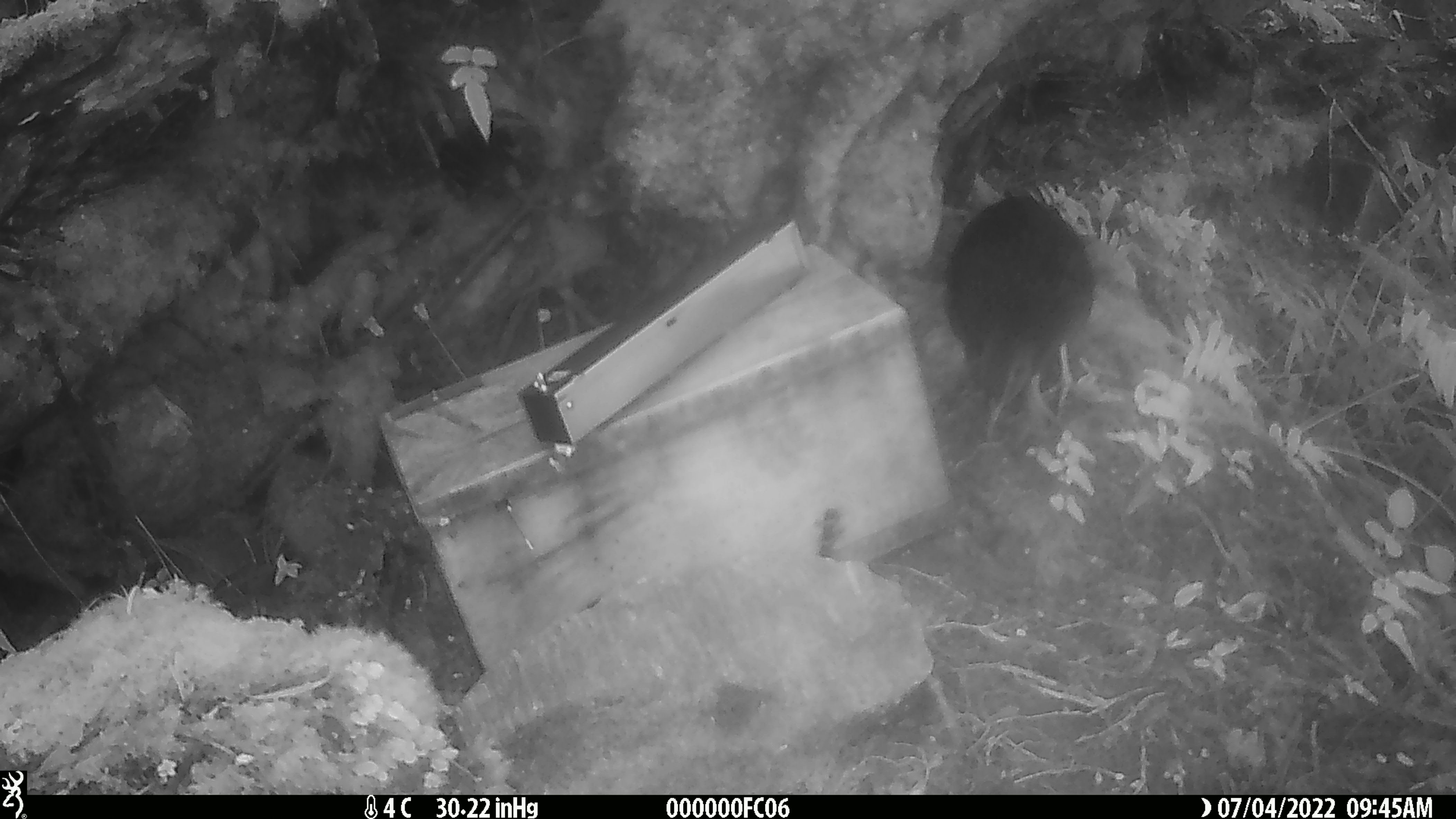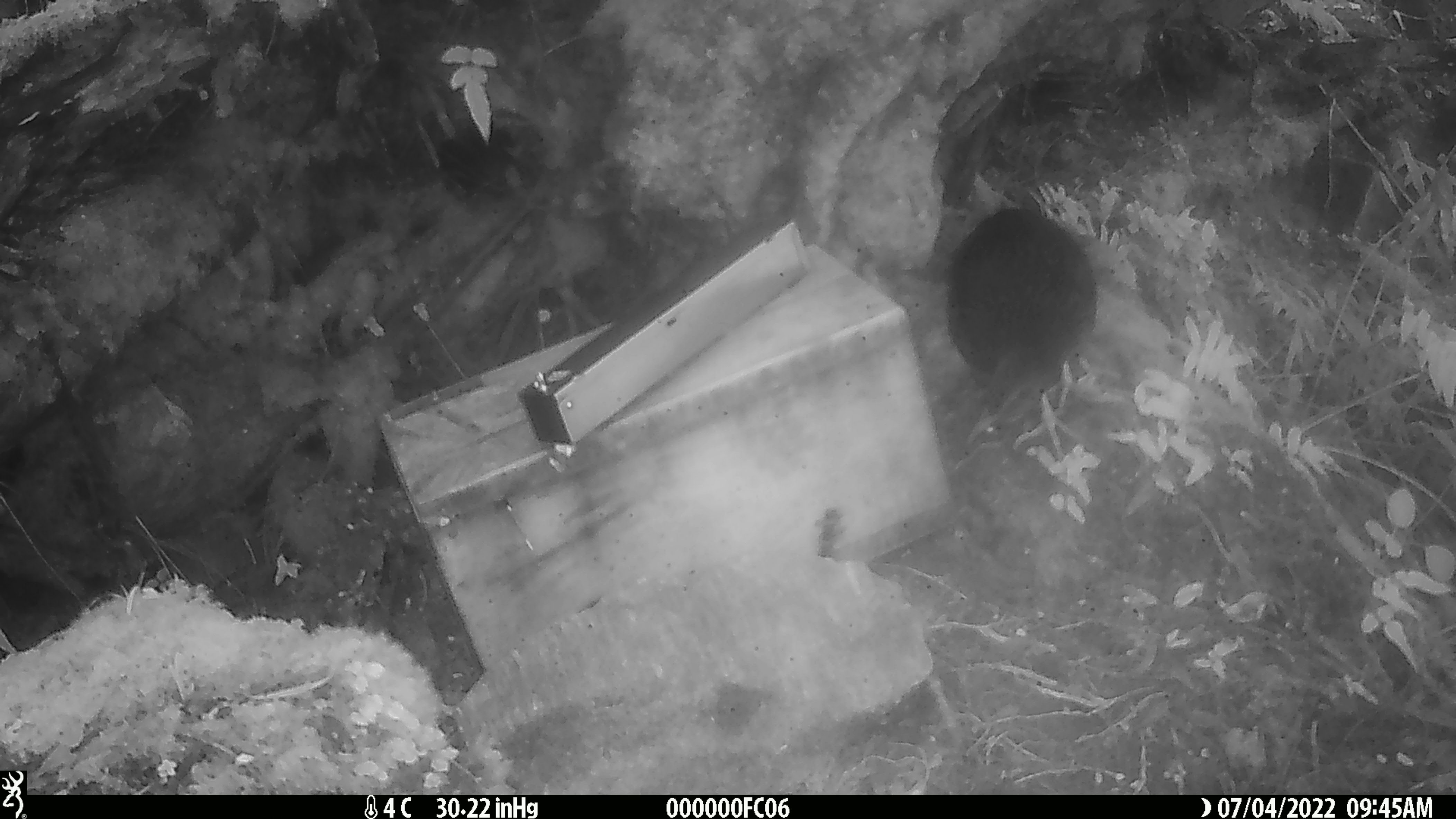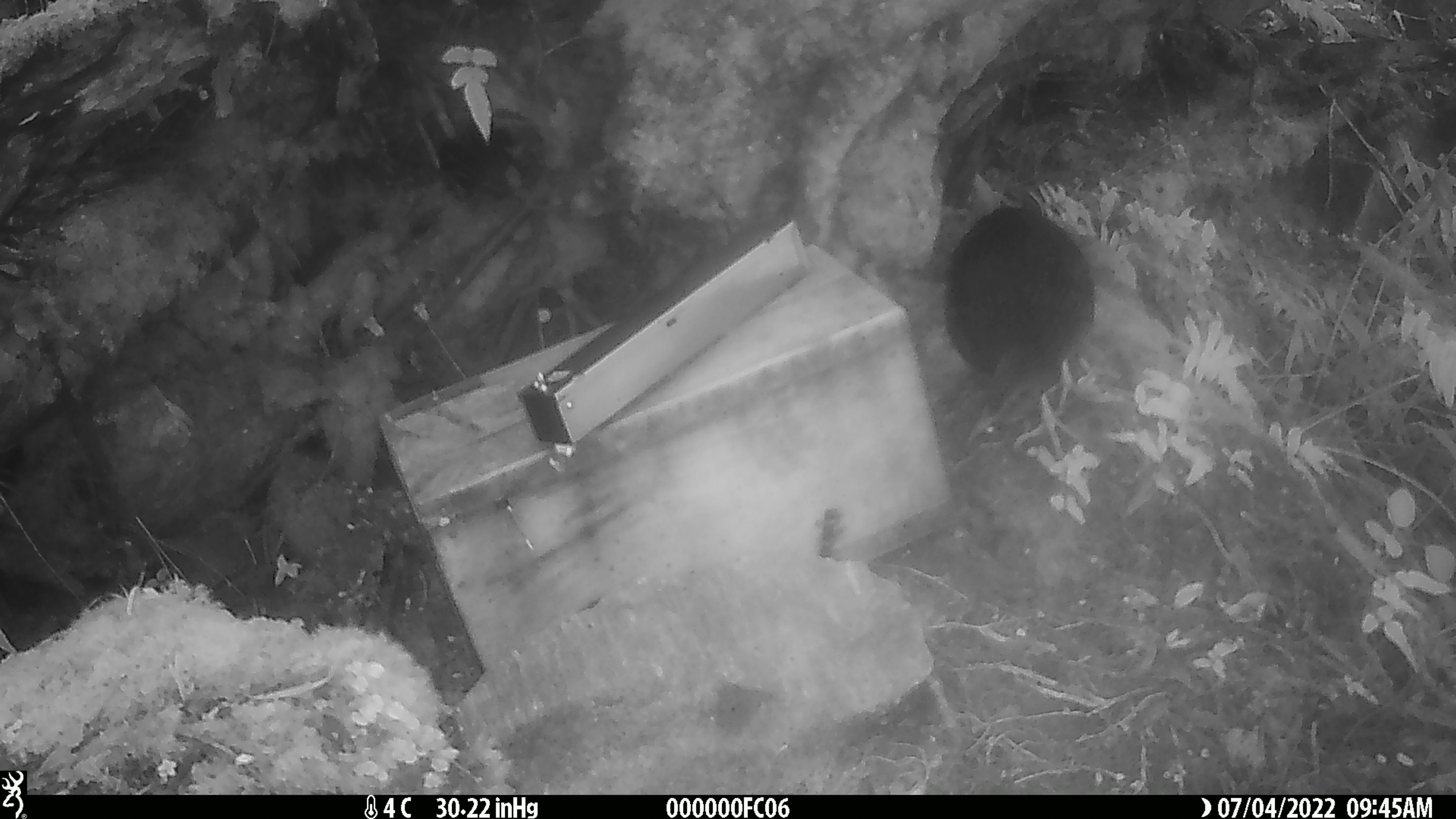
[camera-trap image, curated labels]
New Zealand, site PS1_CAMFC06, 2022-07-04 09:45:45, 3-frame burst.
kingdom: Animalia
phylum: Chordata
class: Aves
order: Gruiformes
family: Rallidae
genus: Gallirallus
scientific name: Gallirallus australis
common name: weka